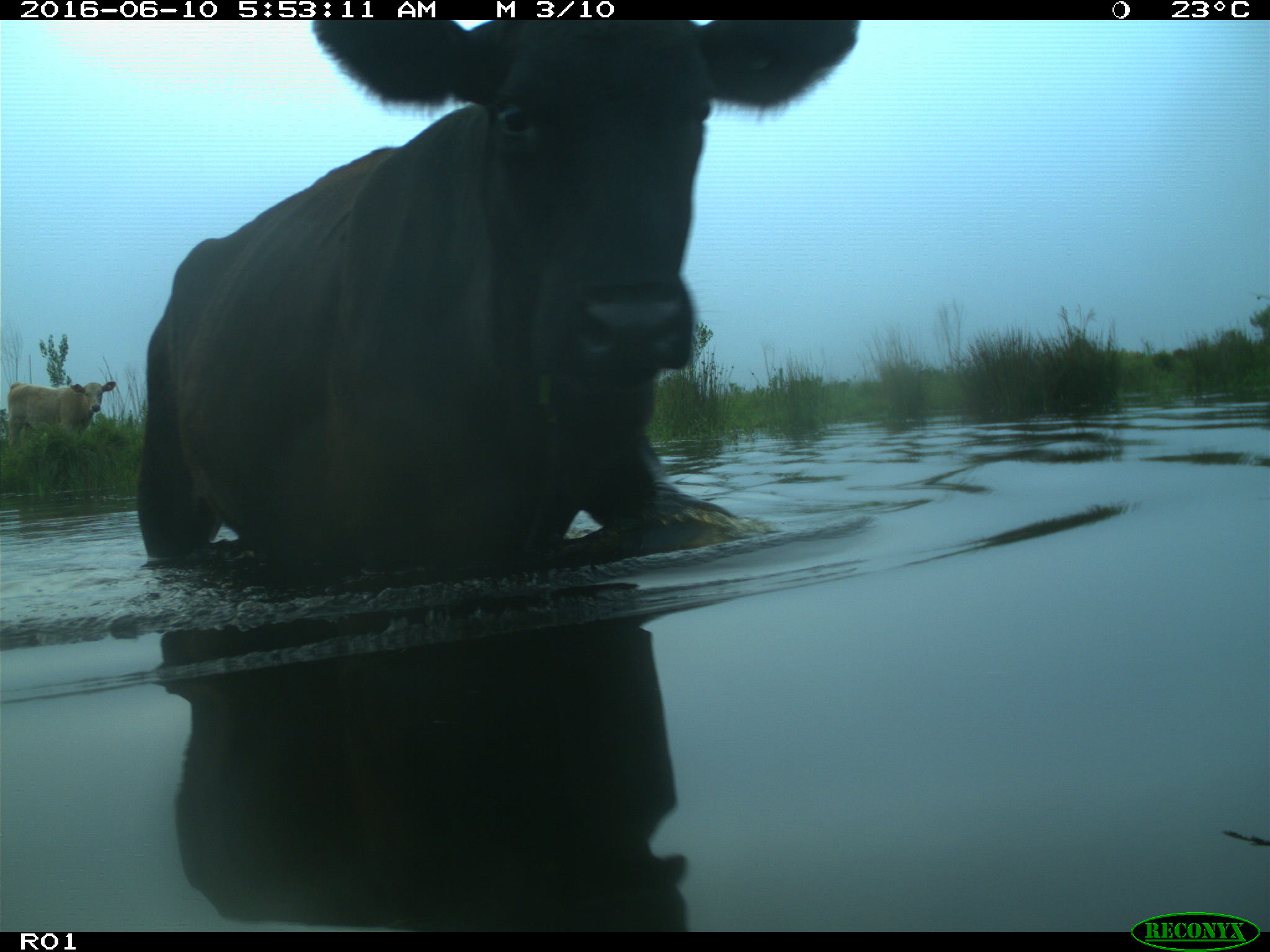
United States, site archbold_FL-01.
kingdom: Animalia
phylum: Chordata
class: Mammalia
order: Artiodactyla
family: Bovidae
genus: Bos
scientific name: Bos taurus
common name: domestic cow